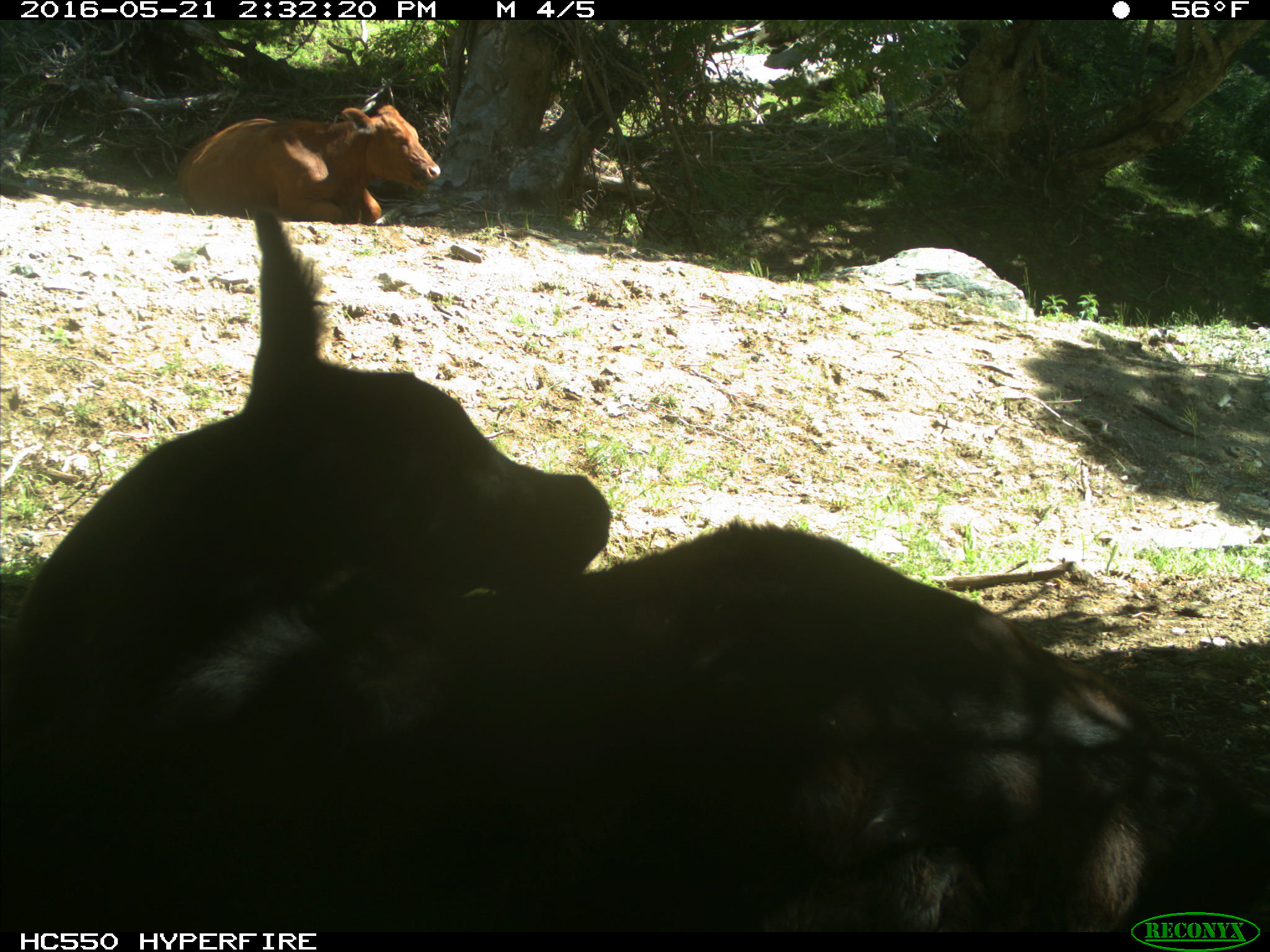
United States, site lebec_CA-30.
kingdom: Animalia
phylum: Chordata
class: Mammalia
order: Artiodactyla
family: Bovidae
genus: Bos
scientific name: Bos taurus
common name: domestic cow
Bos taurus (domestic cow).